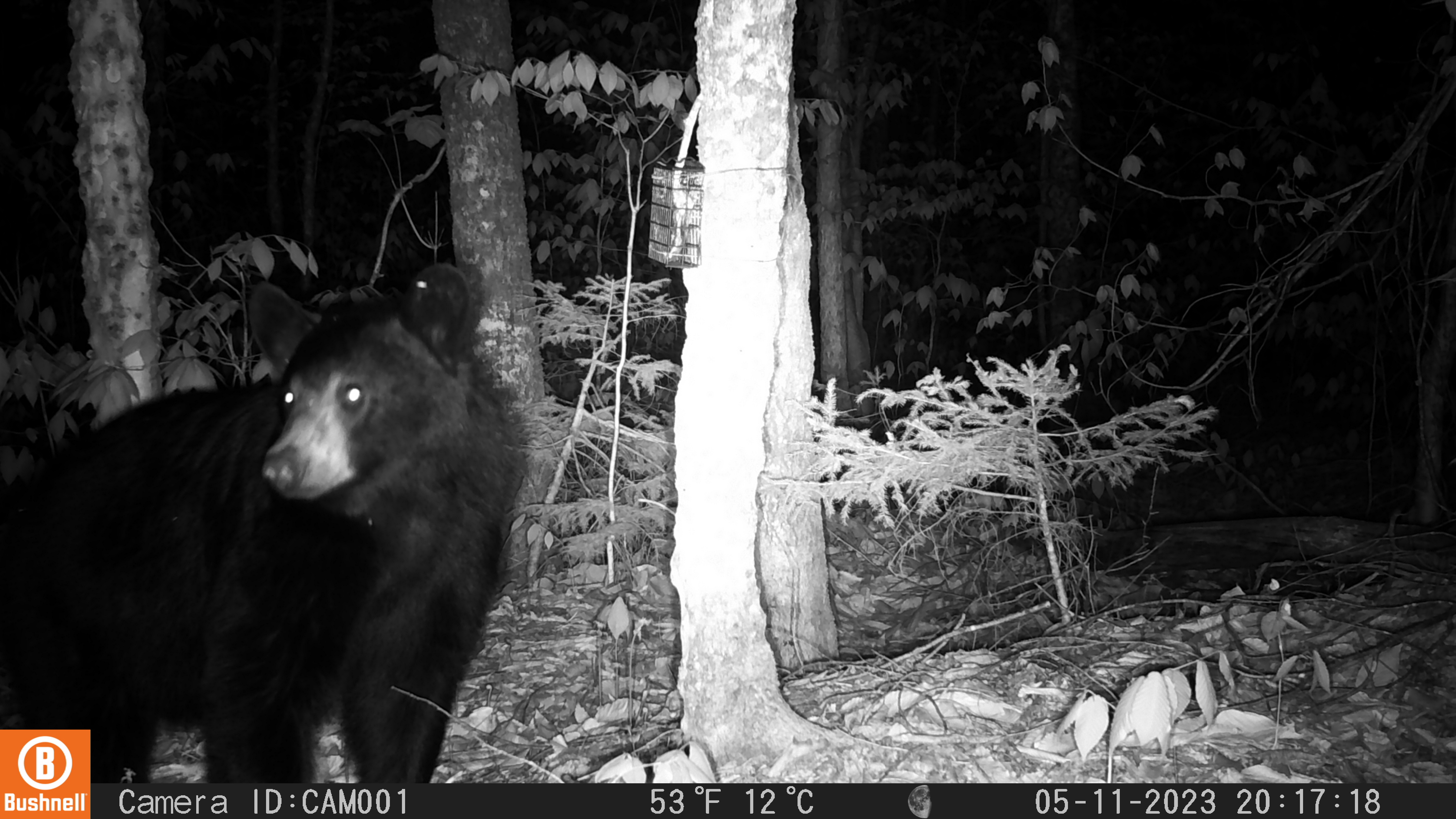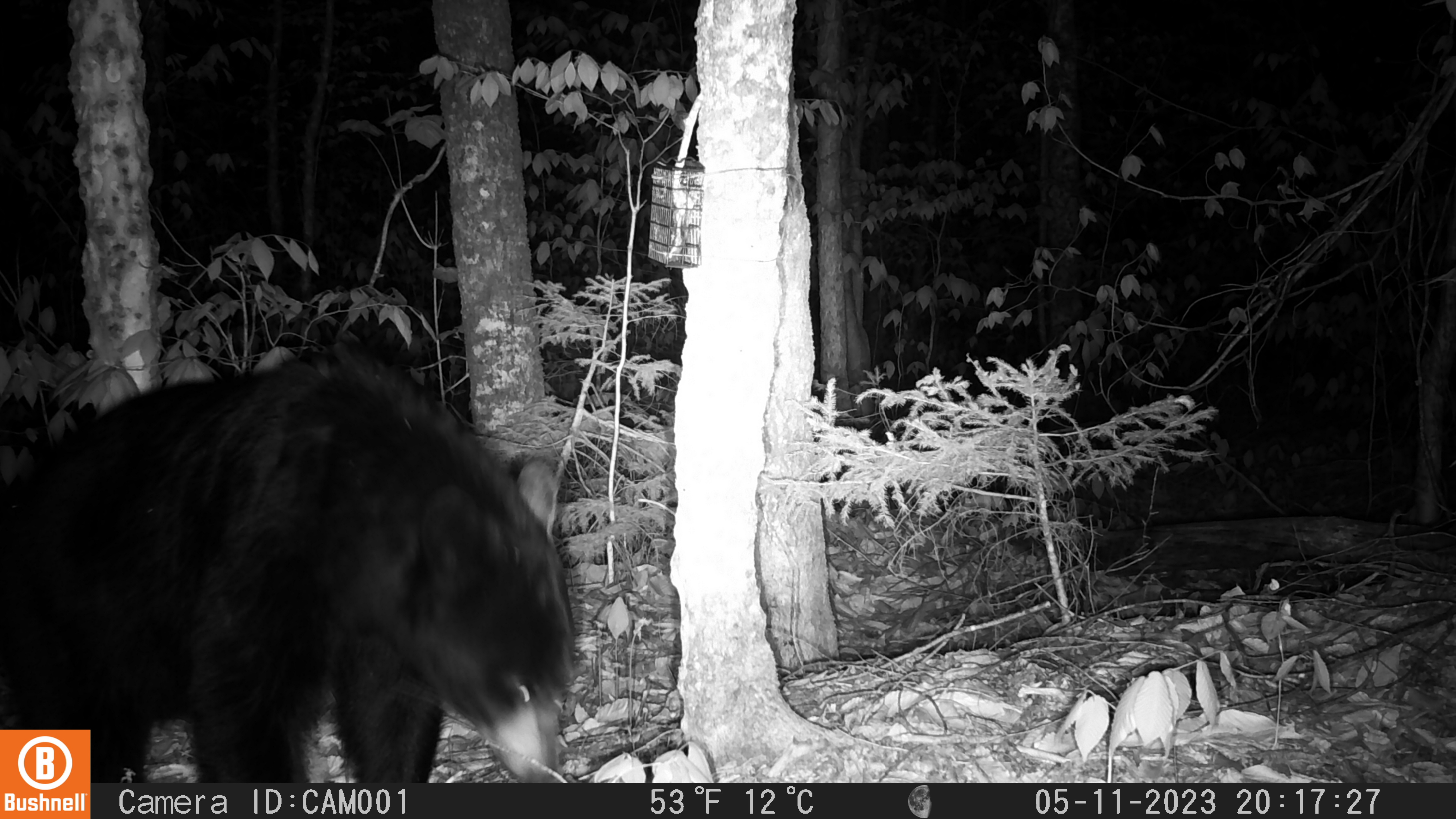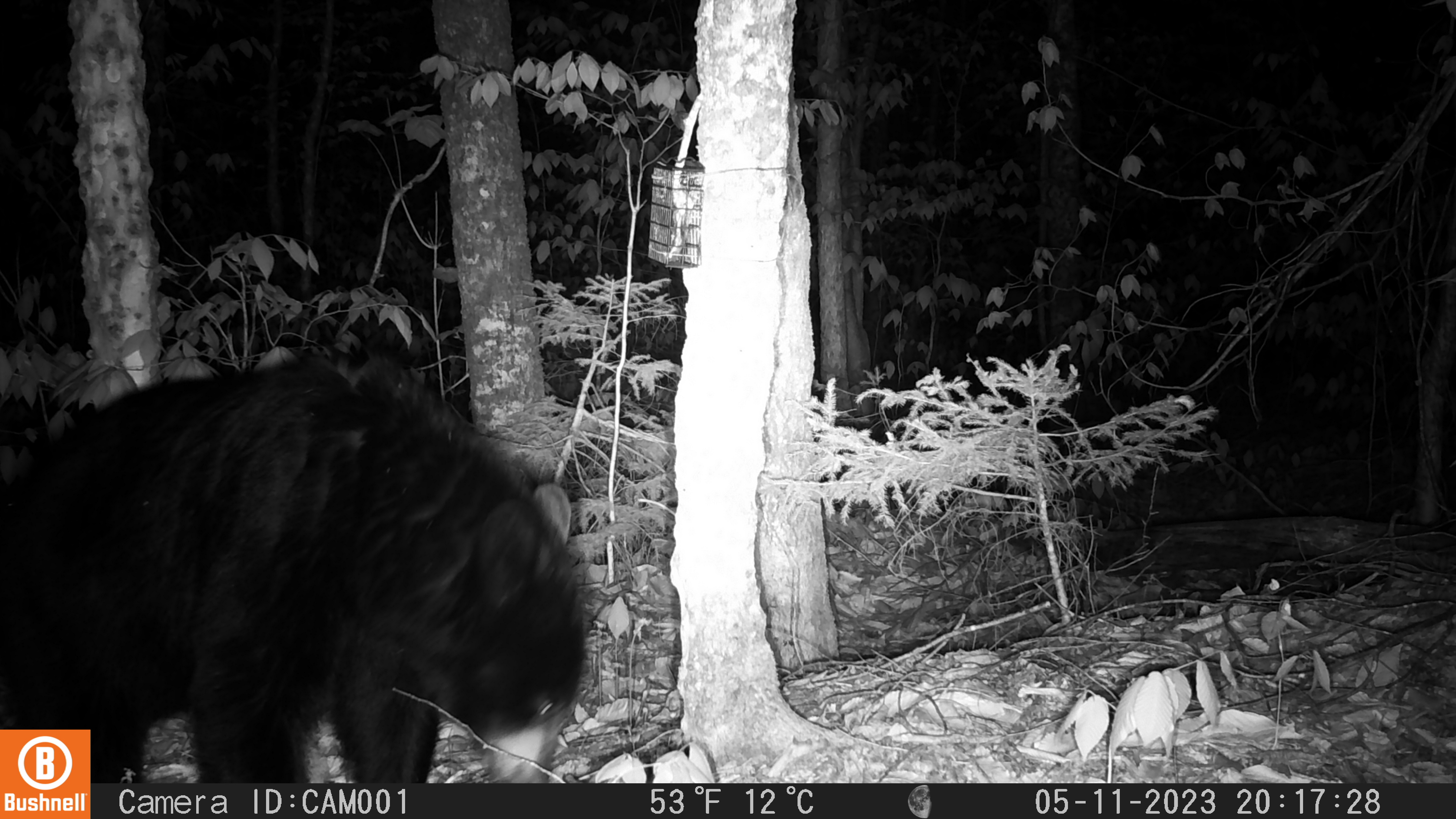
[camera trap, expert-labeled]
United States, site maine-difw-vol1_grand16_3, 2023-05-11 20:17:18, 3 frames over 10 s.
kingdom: Animalia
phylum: Chordata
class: Mammalia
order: Carnivora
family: Ursidae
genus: Ursus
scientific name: Ursus americanus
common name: black bear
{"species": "black bear (Ursus americanus)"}